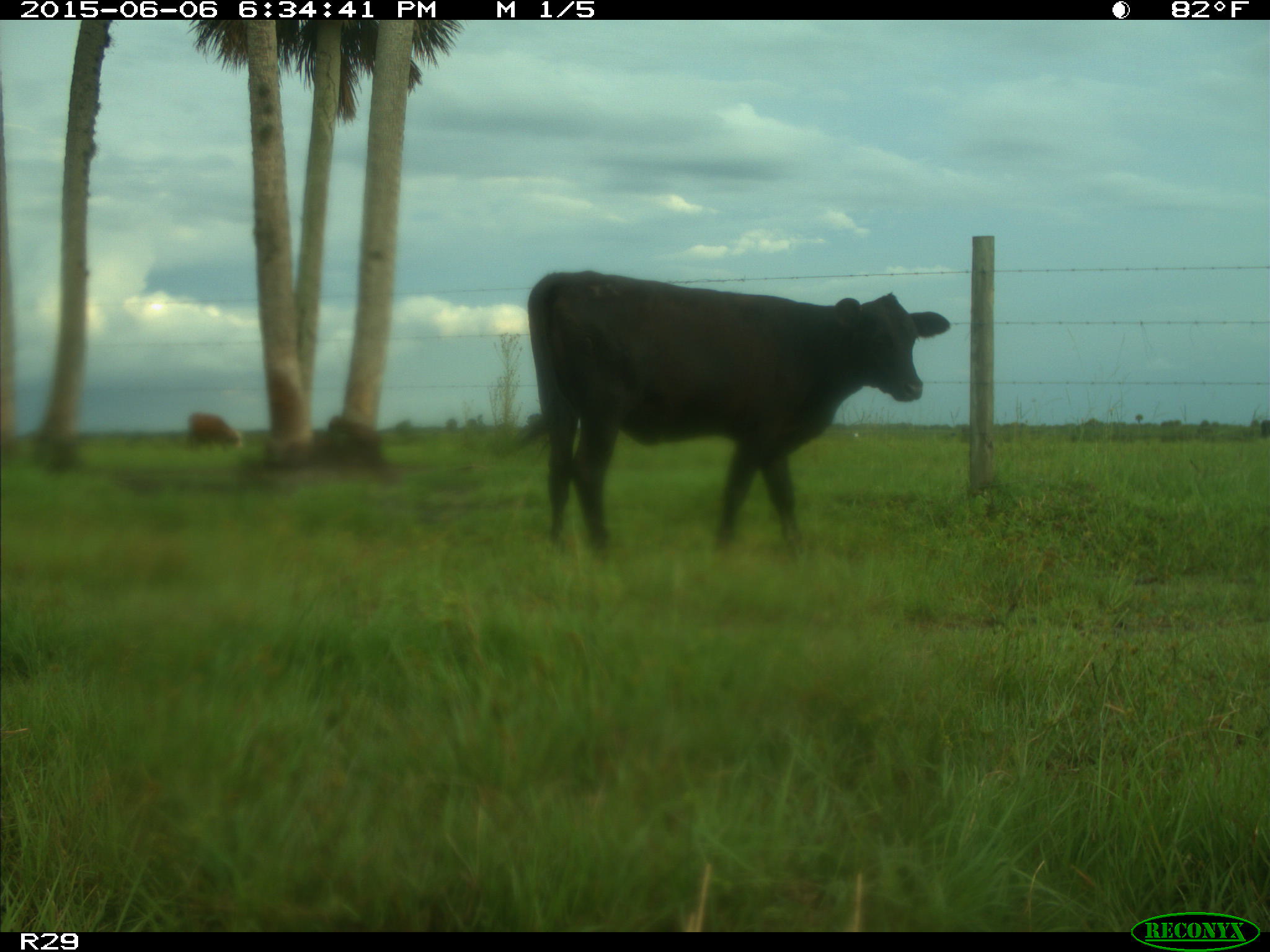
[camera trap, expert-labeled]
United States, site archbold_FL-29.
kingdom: Animalia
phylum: Chordata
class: Mammalia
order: Artiodactyla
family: Bovidae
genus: Bos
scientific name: Bos taurus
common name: domestic cow